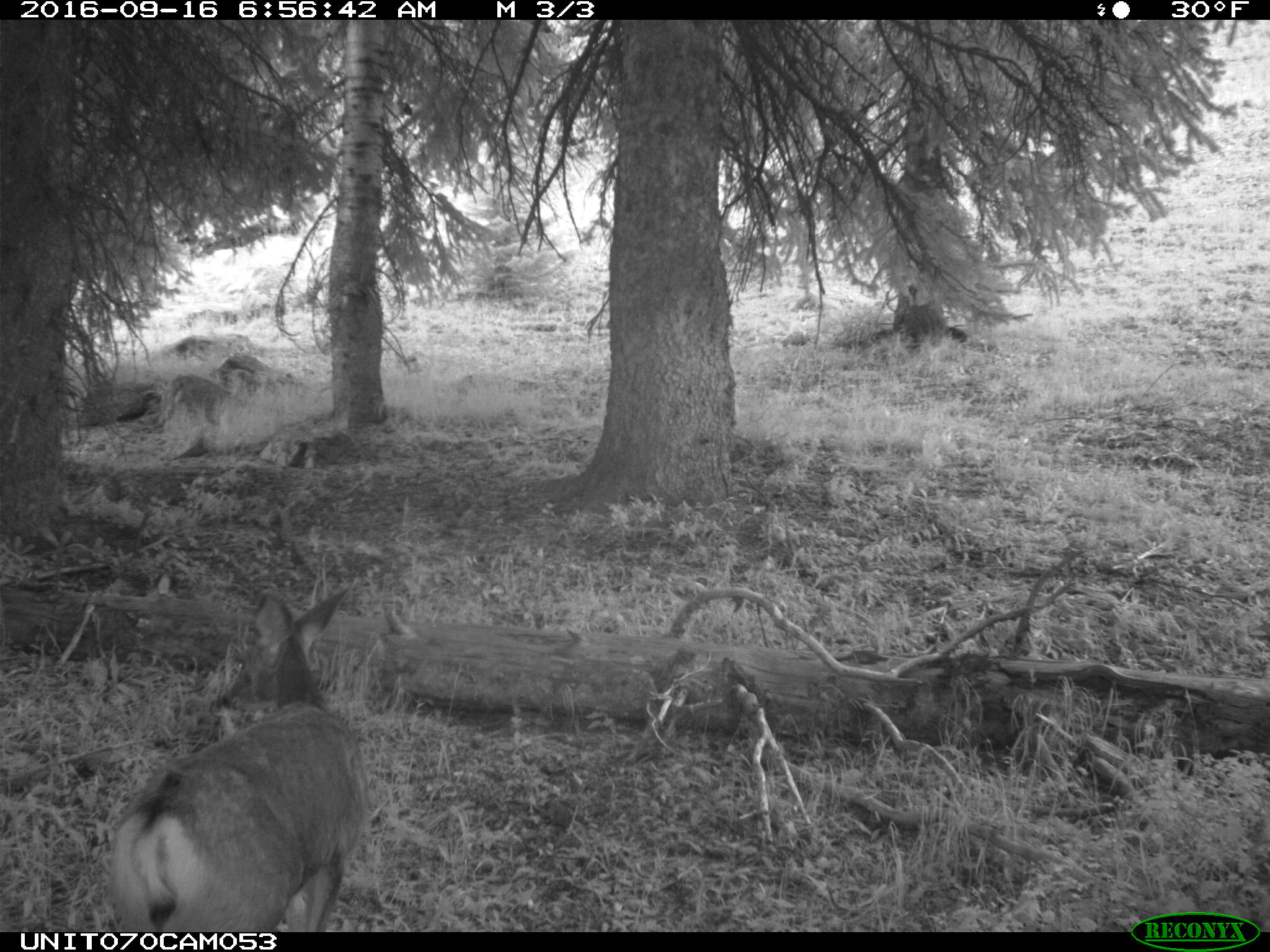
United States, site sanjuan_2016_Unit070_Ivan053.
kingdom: Animalia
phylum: Chordata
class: Mammalia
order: Artiodactyla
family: Cervidae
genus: Odocoileus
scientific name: Odocoileus hemionus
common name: mule deer